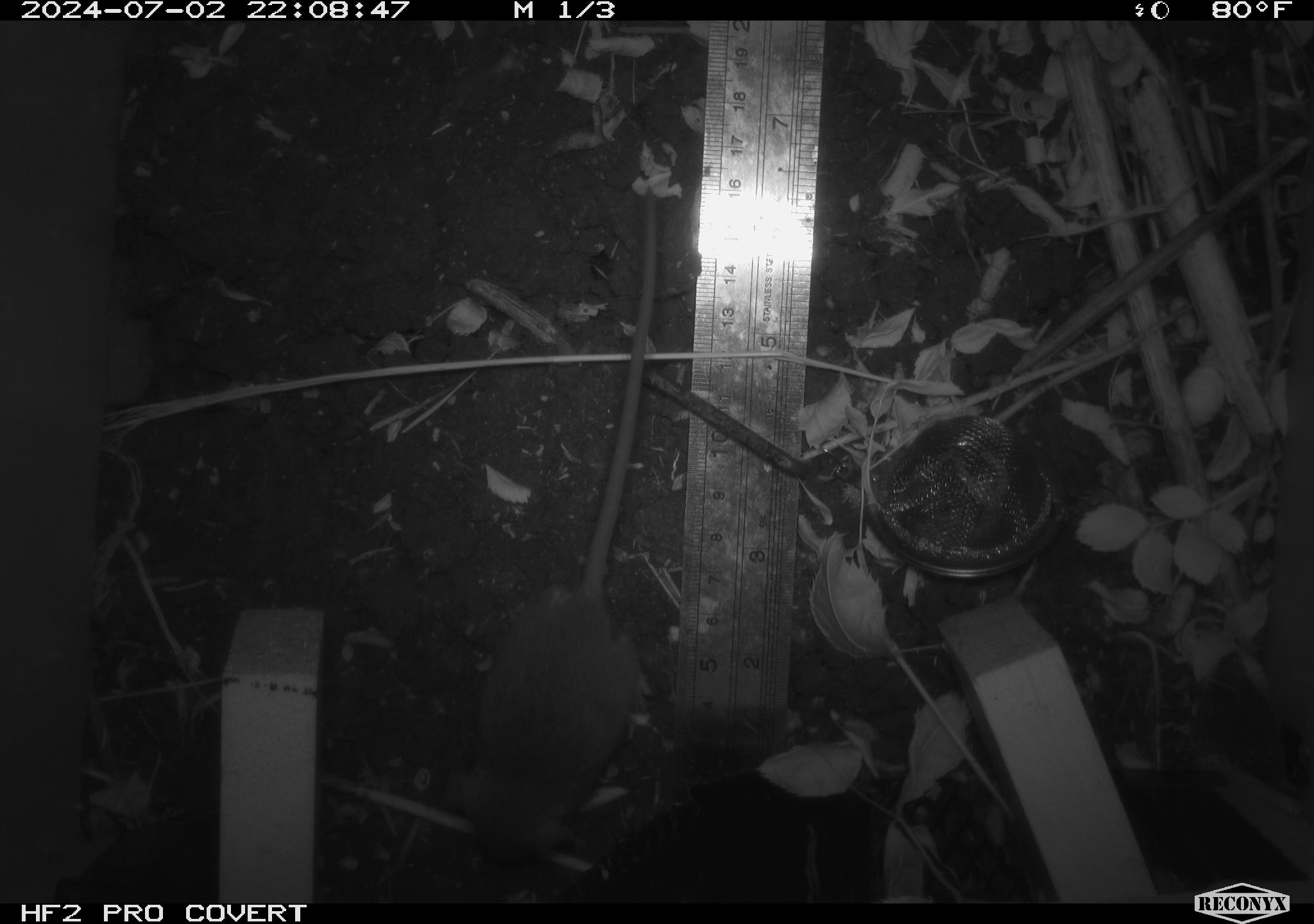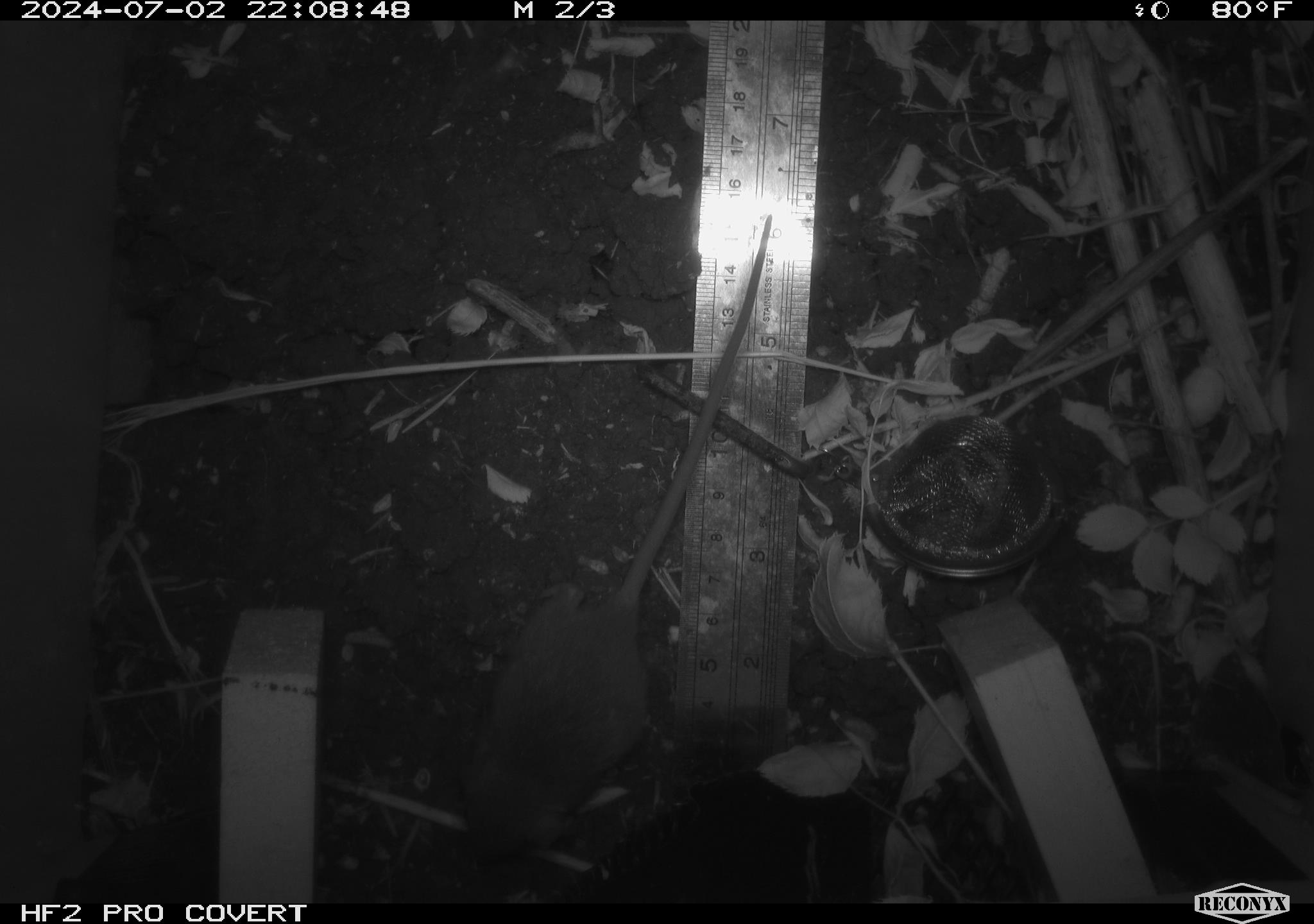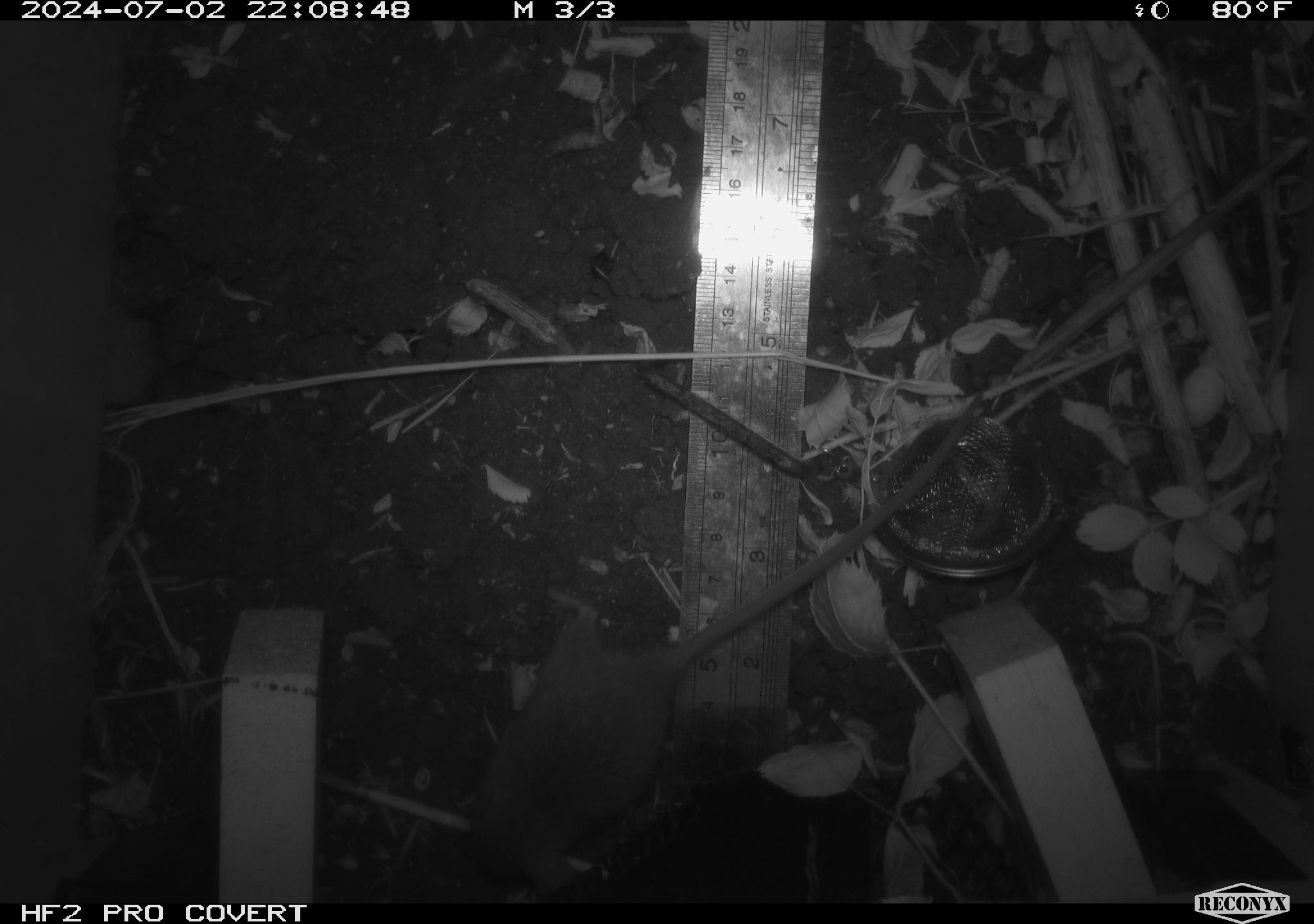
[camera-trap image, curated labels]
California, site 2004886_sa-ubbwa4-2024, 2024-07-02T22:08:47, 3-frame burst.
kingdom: Animalia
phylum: Chordata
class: Mammalia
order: Rodentia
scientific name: Rodentia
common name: woodrat or rat or mouse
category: woodrat or rat or mouse species